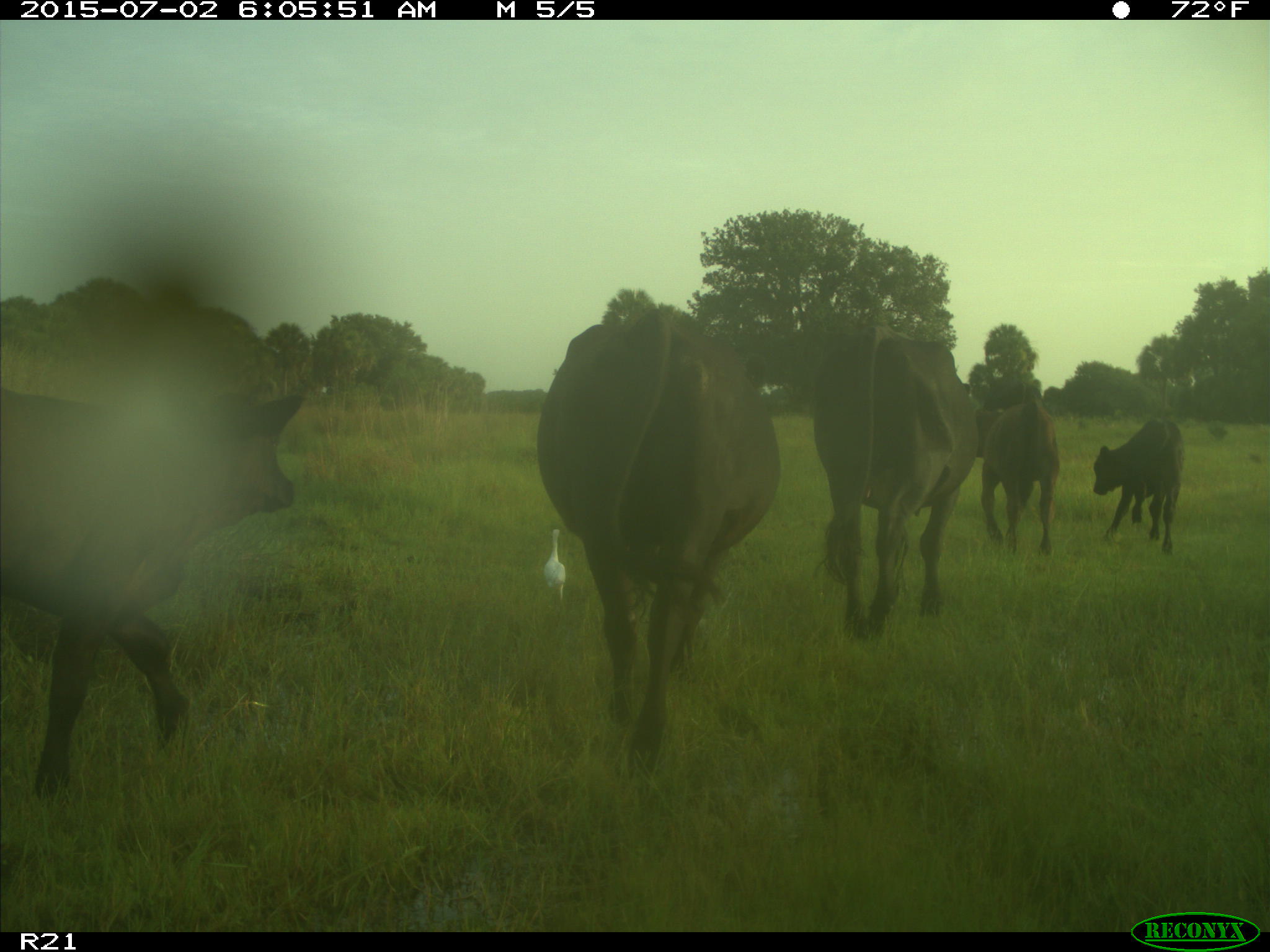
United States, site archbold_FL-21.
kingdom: Animalia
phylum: Chordata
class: Mammalia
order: Artiodactyla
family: Bovidae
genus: Bos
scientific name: Bos taurus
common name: domestic cow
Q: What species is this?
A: Bos taurus (domestic cow).